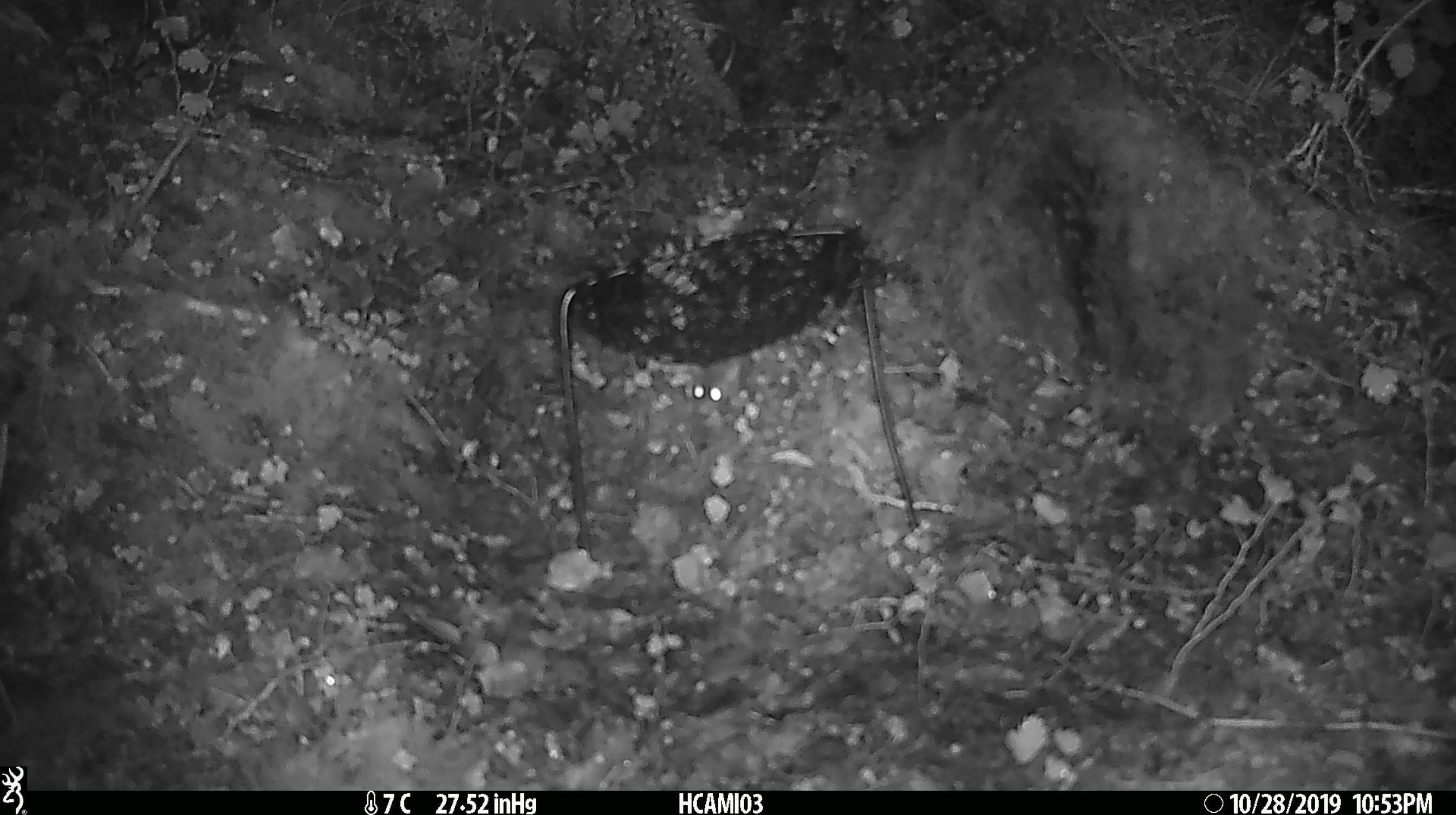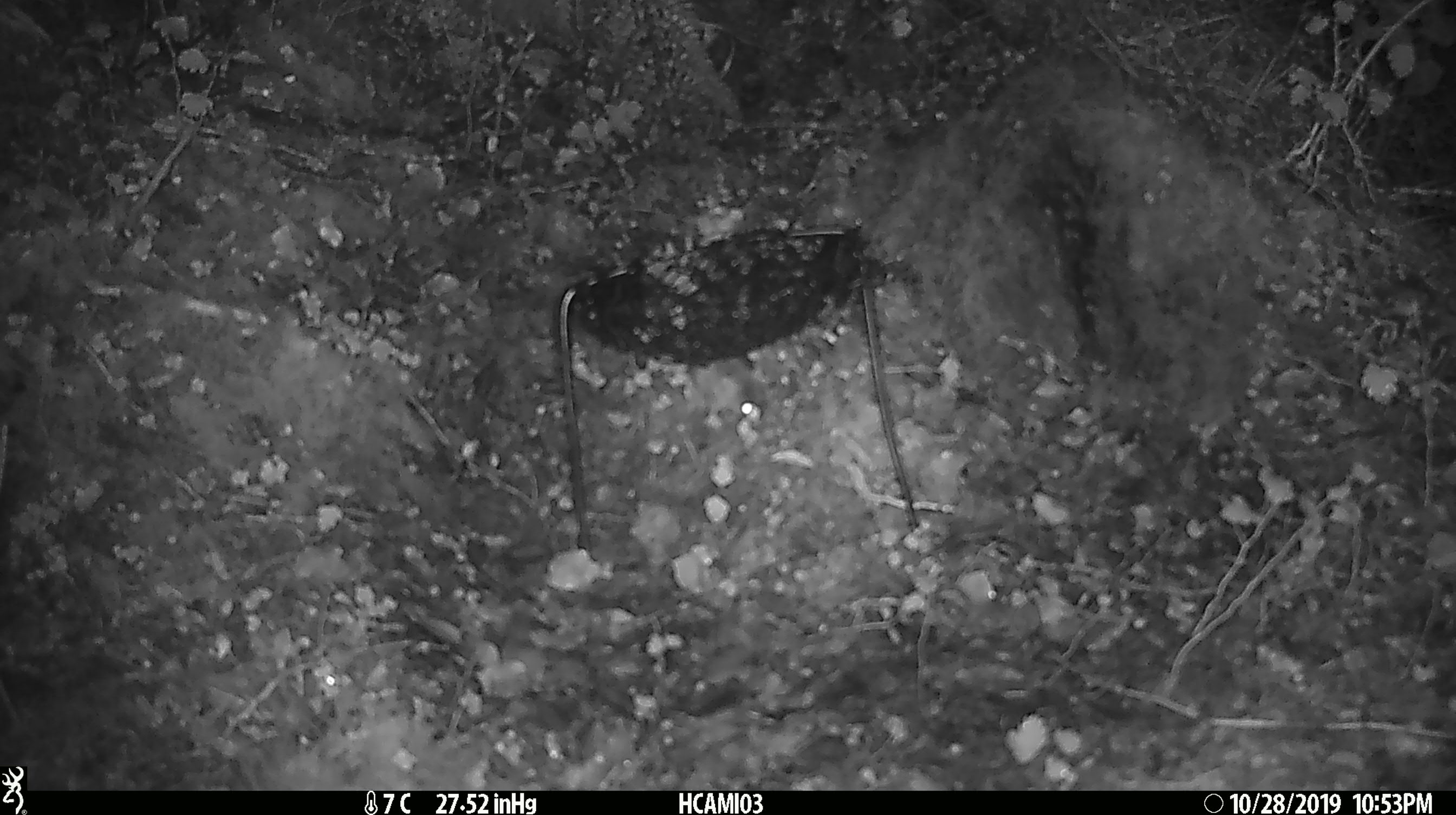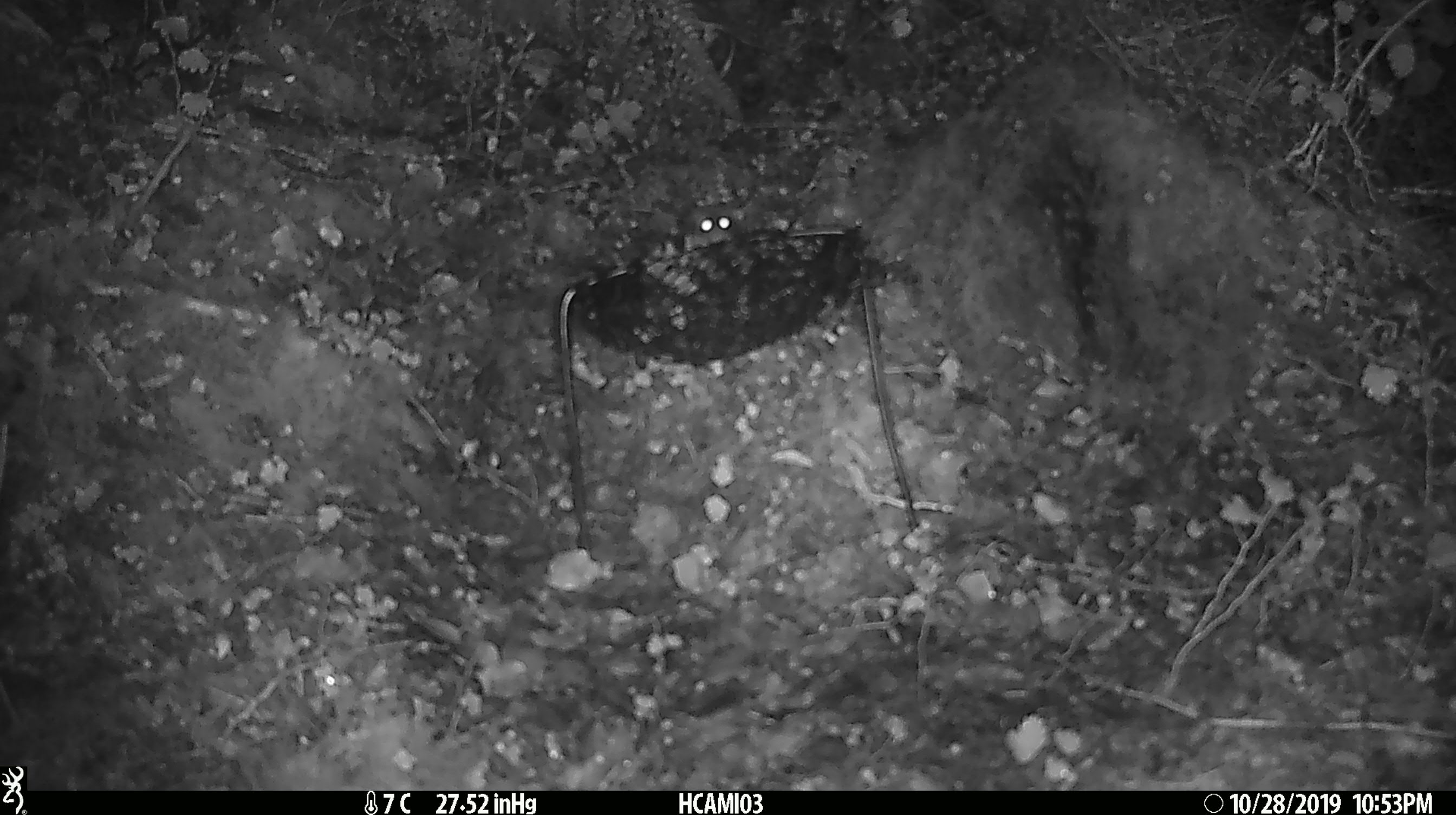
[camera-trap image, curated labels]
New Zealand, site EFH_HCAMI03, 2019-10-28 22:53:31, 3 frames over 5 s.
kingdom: Animalia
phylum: Chordata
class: Mammalia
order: Rodentia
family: Muridae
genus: Mus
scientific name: Mus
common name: mouse